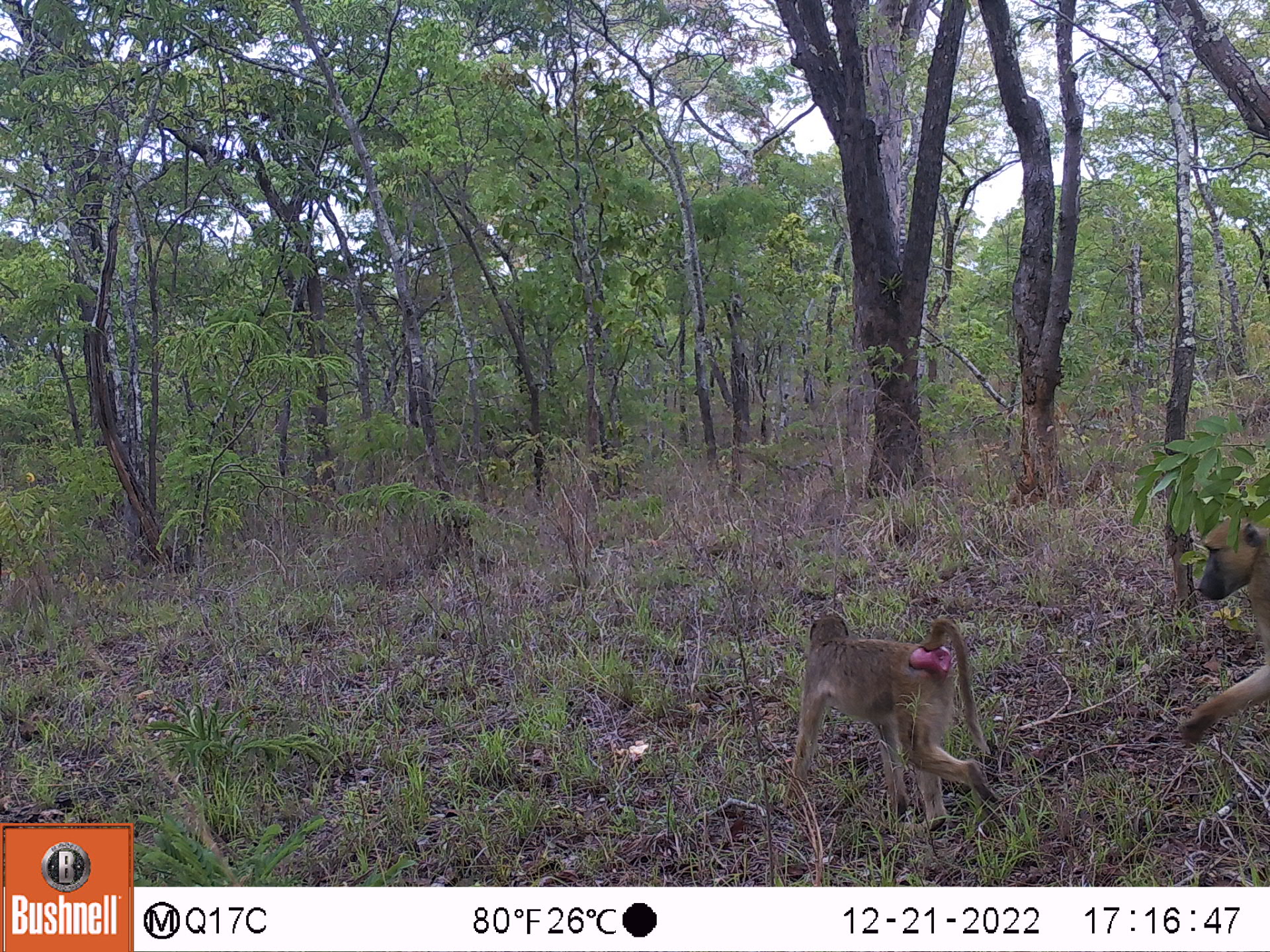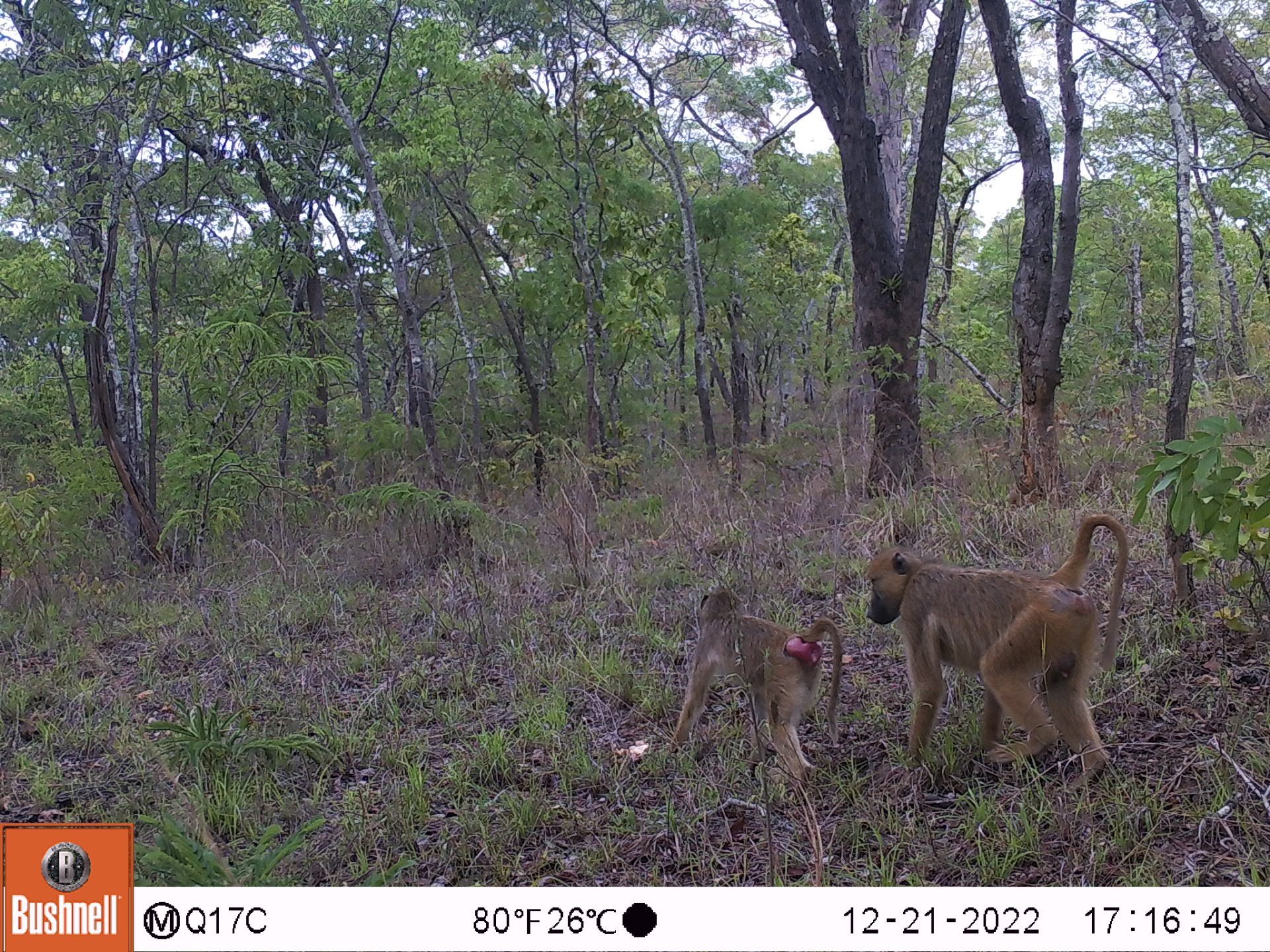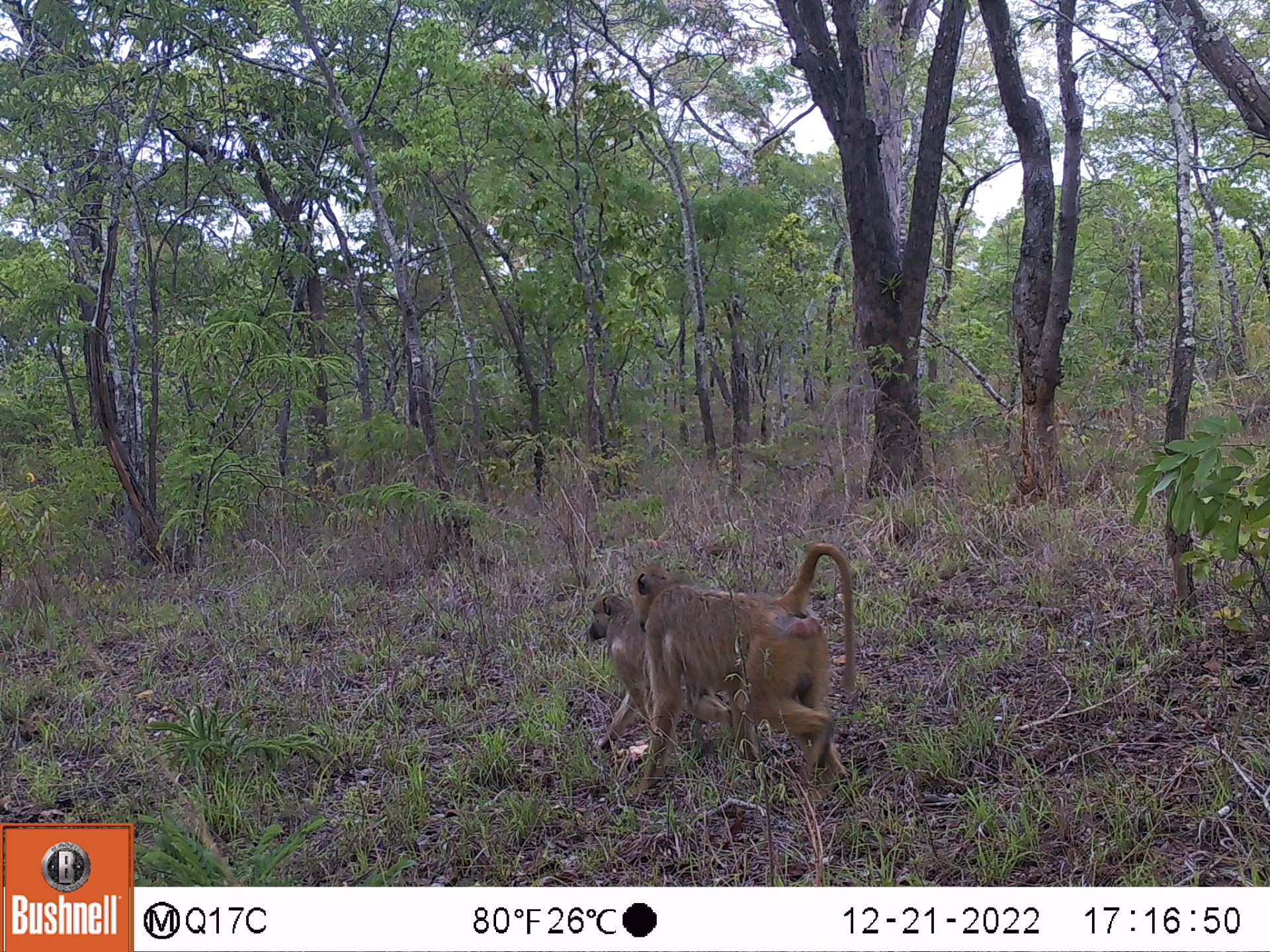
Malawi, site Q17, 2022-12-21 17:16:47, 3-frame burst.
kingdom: Animalia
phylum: Chordata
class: Mammalia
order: Primates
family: Cercopithecidae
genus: Papio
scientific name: Papio cynocephalus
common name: yellow baboon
Yellow baboon (Papio cynocephalus), count 2.